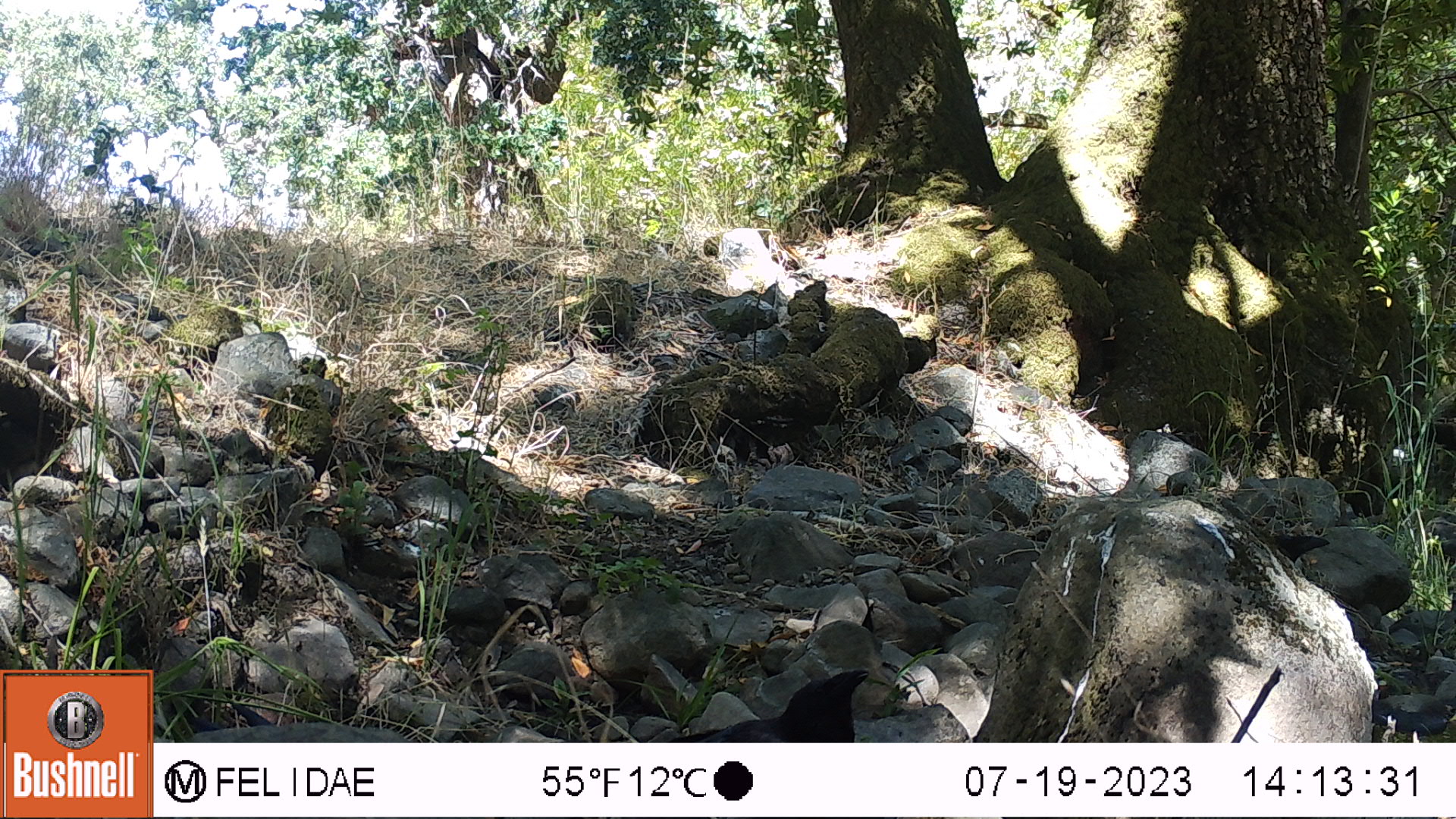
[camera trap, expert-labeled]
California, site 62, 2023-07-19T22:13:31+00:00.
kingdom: Animalia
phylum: Chordata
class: Aves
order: Passeriformes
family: Corvidae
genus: Corvus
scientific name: Corvus brachyrhynchos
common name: american crow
American crow (Corvus brachyrhynchos).